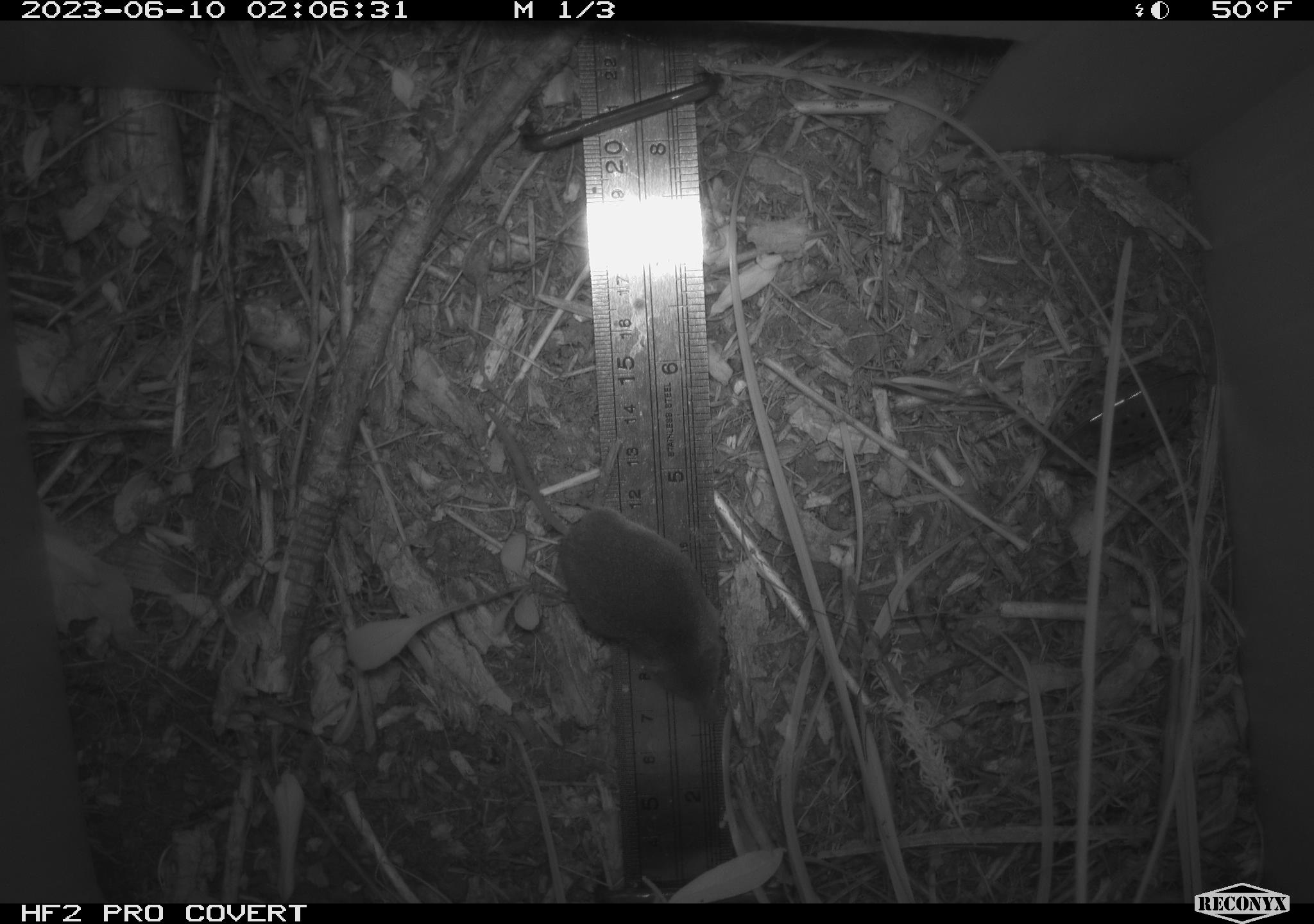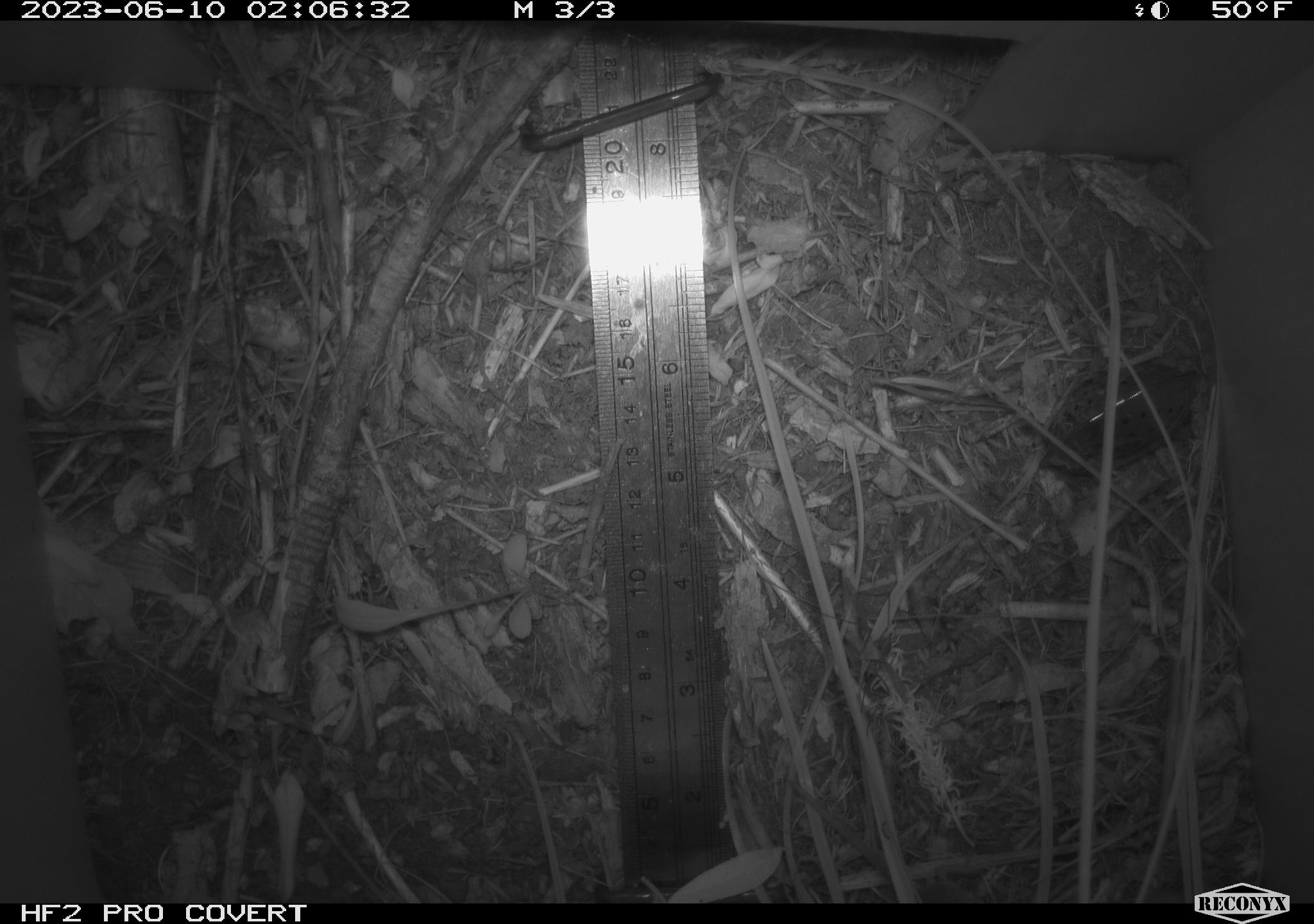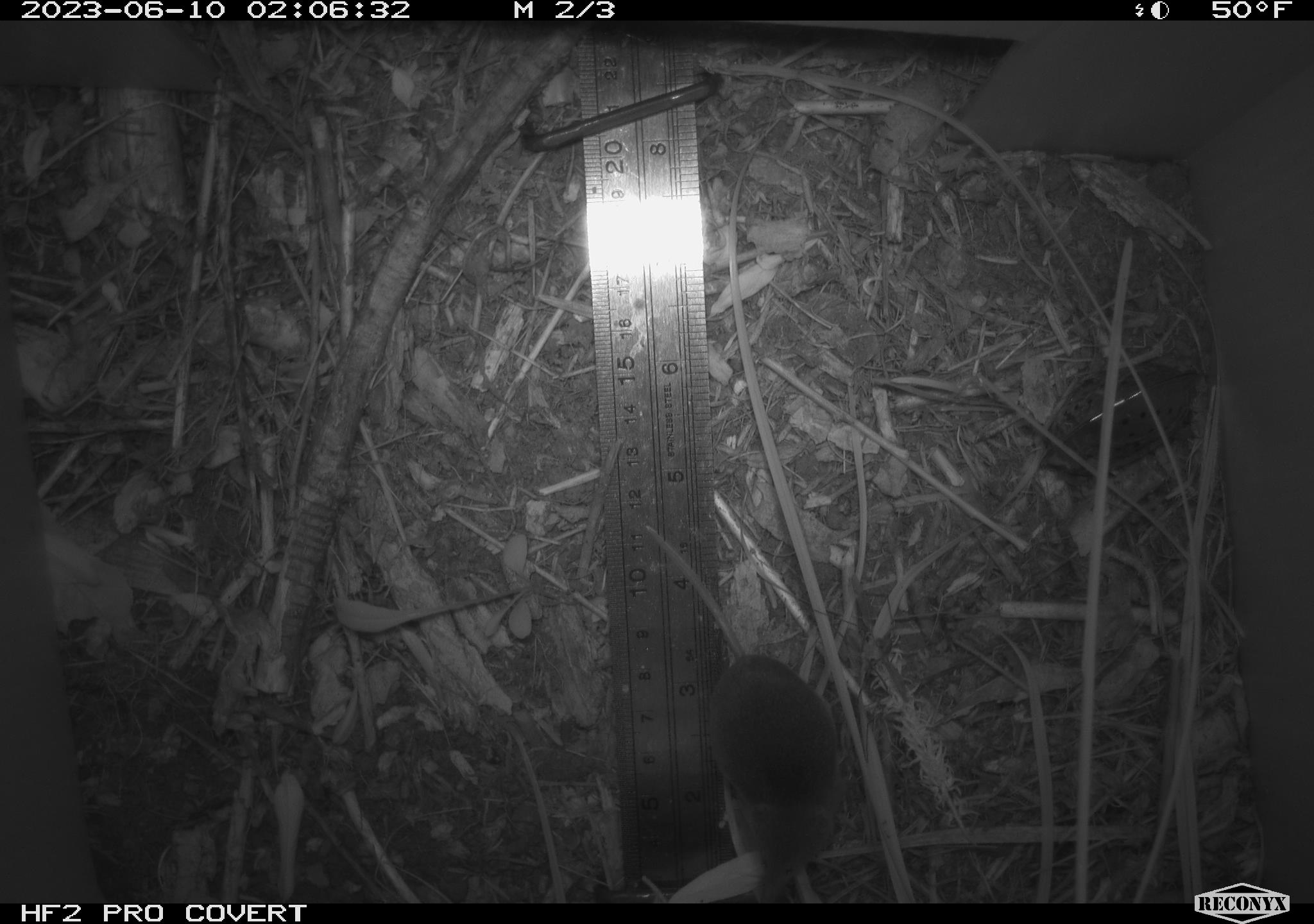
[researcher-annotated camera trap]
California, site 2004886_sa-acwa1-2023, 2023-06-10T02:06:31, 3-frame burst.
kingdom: Animalia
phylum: Chordata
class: Mammalia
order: Eulipotyphla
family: Soricidae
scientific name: Soricidae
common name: shrews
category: soricidae family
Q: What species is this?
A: Soricidae family (shrews) (Soricidae).